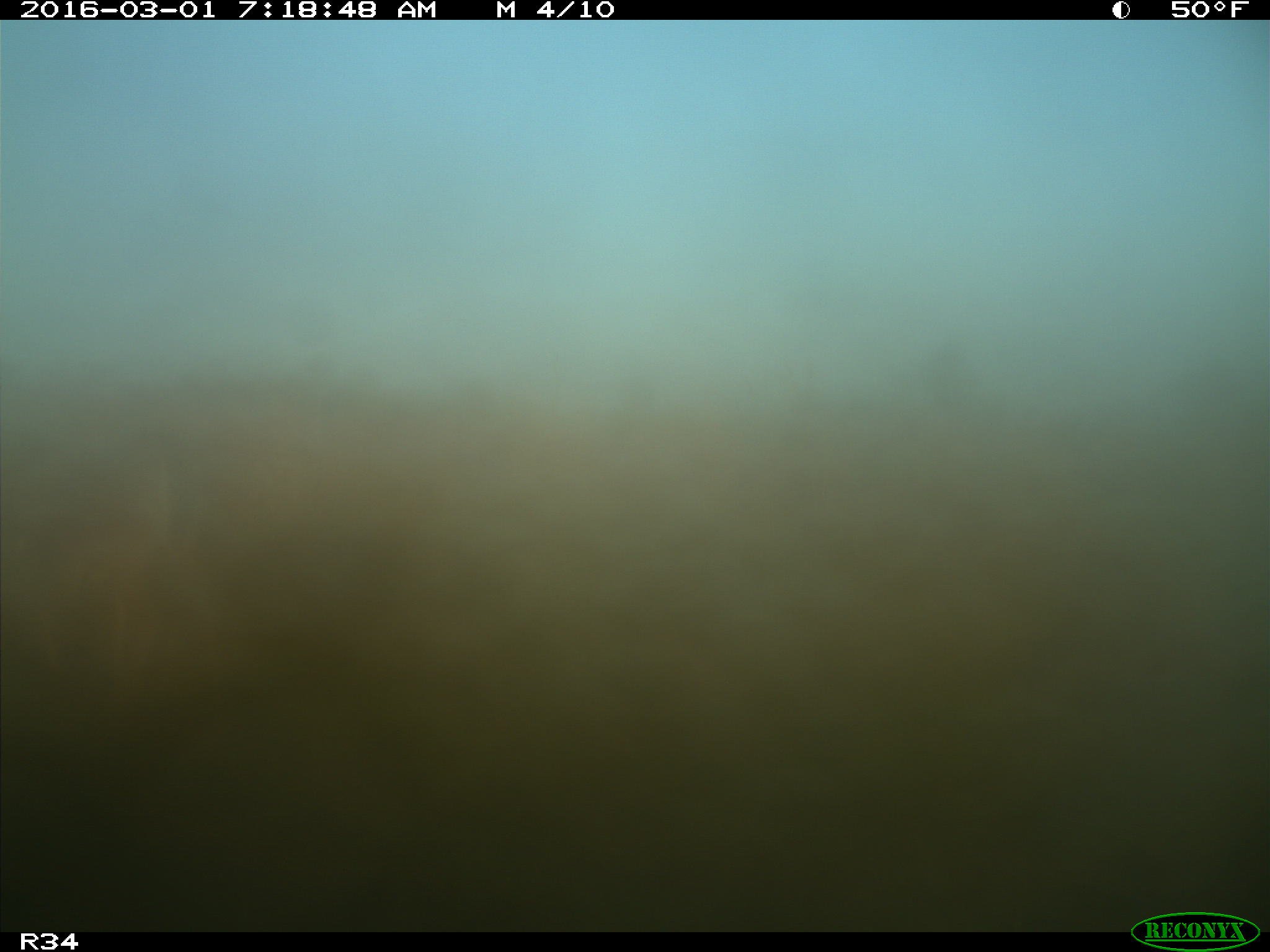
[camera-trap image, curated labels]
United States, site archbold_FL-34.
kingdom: Animalia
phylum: Chordata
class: Mammalia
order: Artiodactyla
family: Cervidae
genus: Odocoileus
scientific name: Odocoileus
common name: deer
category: unidentified deer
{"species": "unidentified deer (deer) (Odocoileus)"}